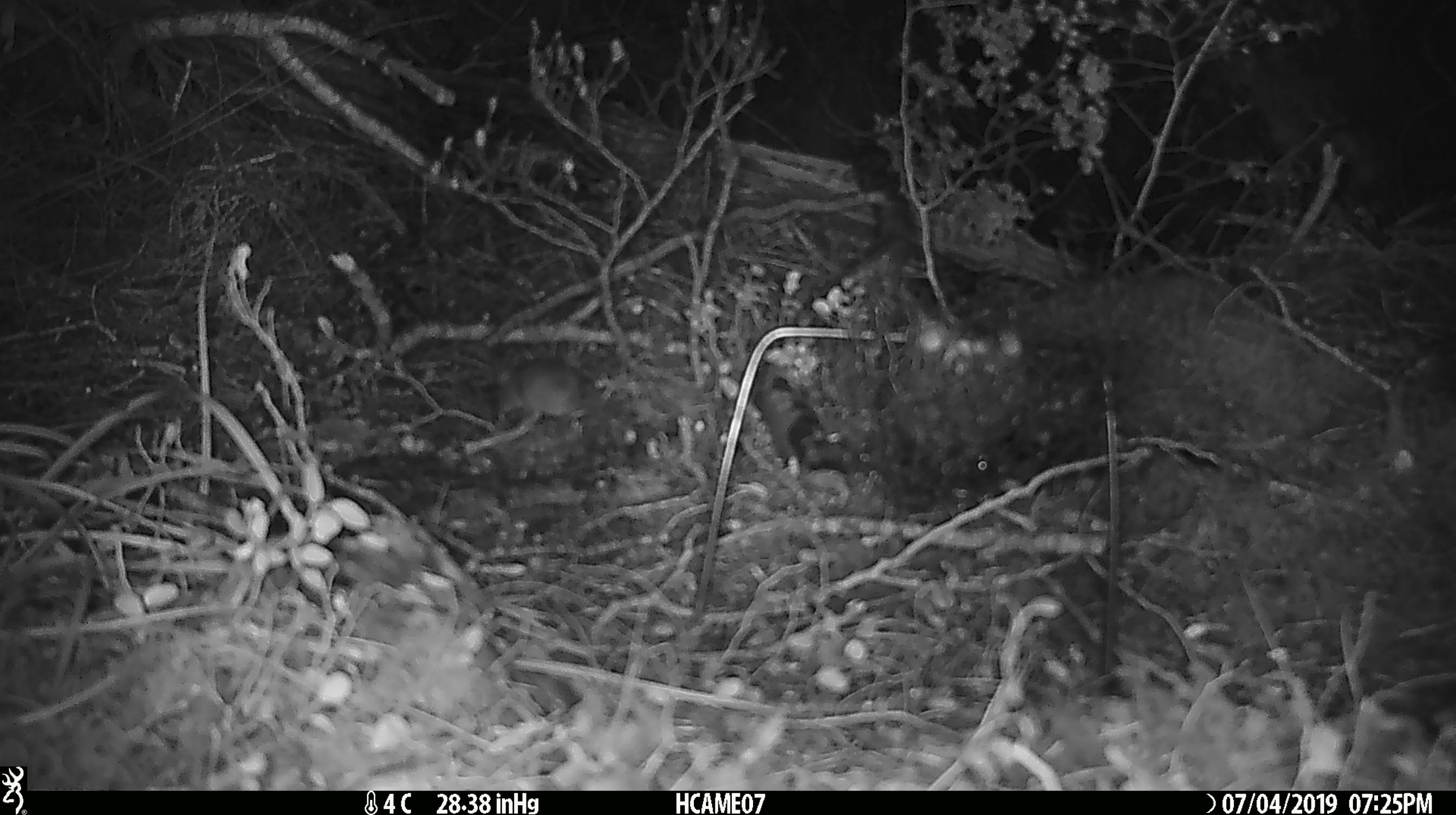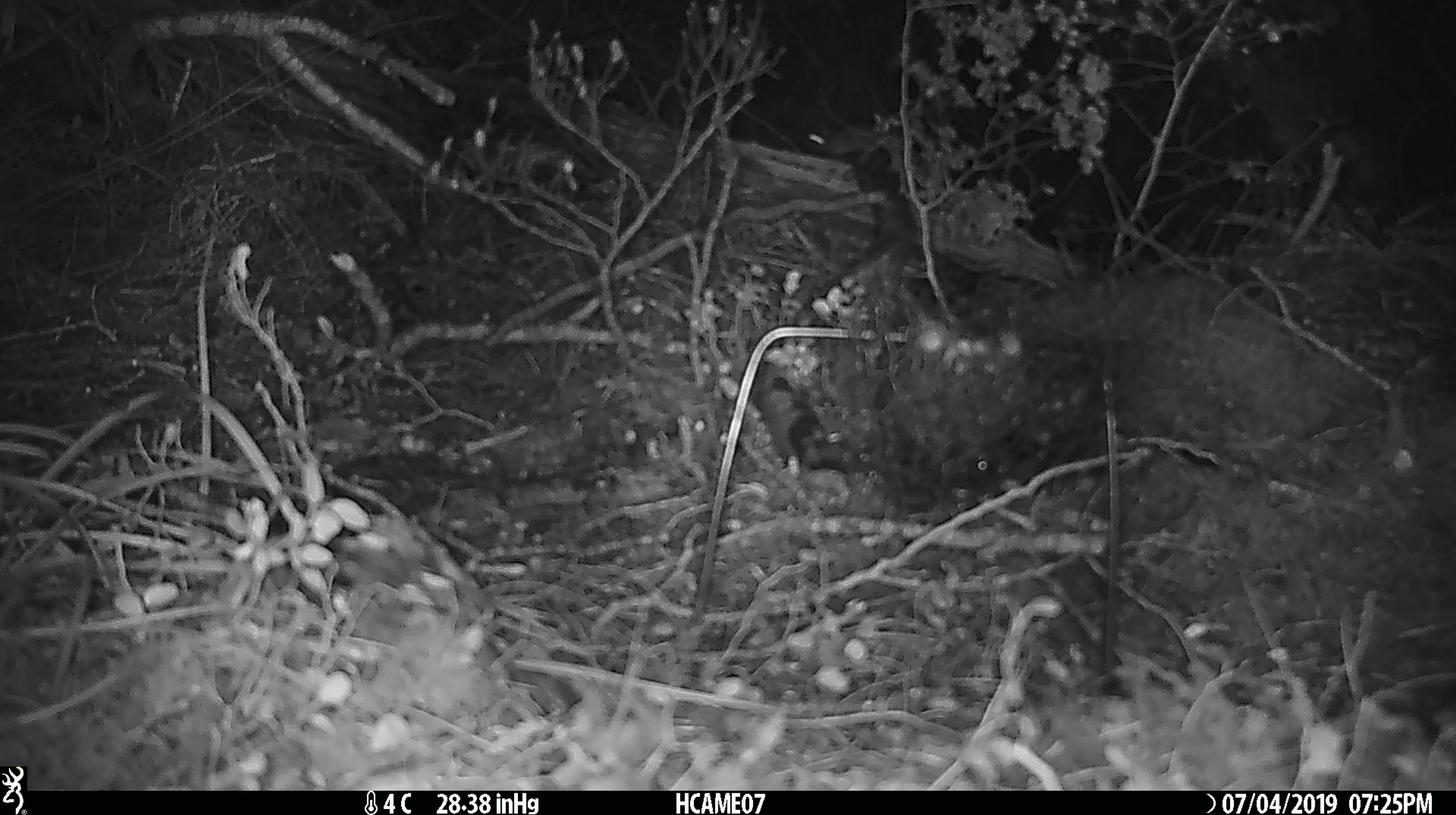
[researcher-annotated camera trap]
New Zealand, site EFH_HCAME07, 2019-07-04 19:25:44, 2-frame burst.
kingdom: Animalia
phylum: Chordata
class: Mammalia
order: Rodentia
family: Muridae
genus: Mus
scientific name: Mus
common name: mouse